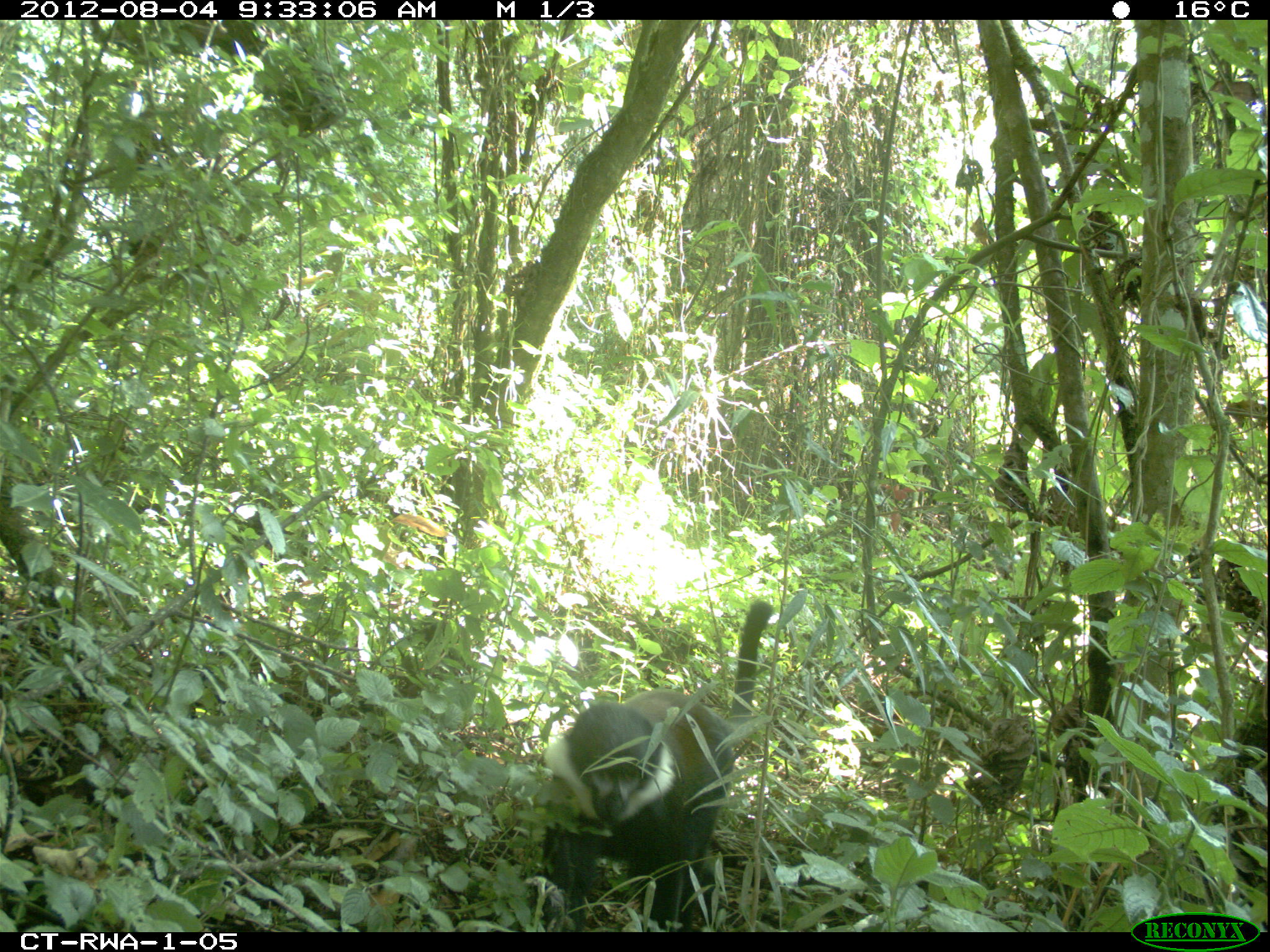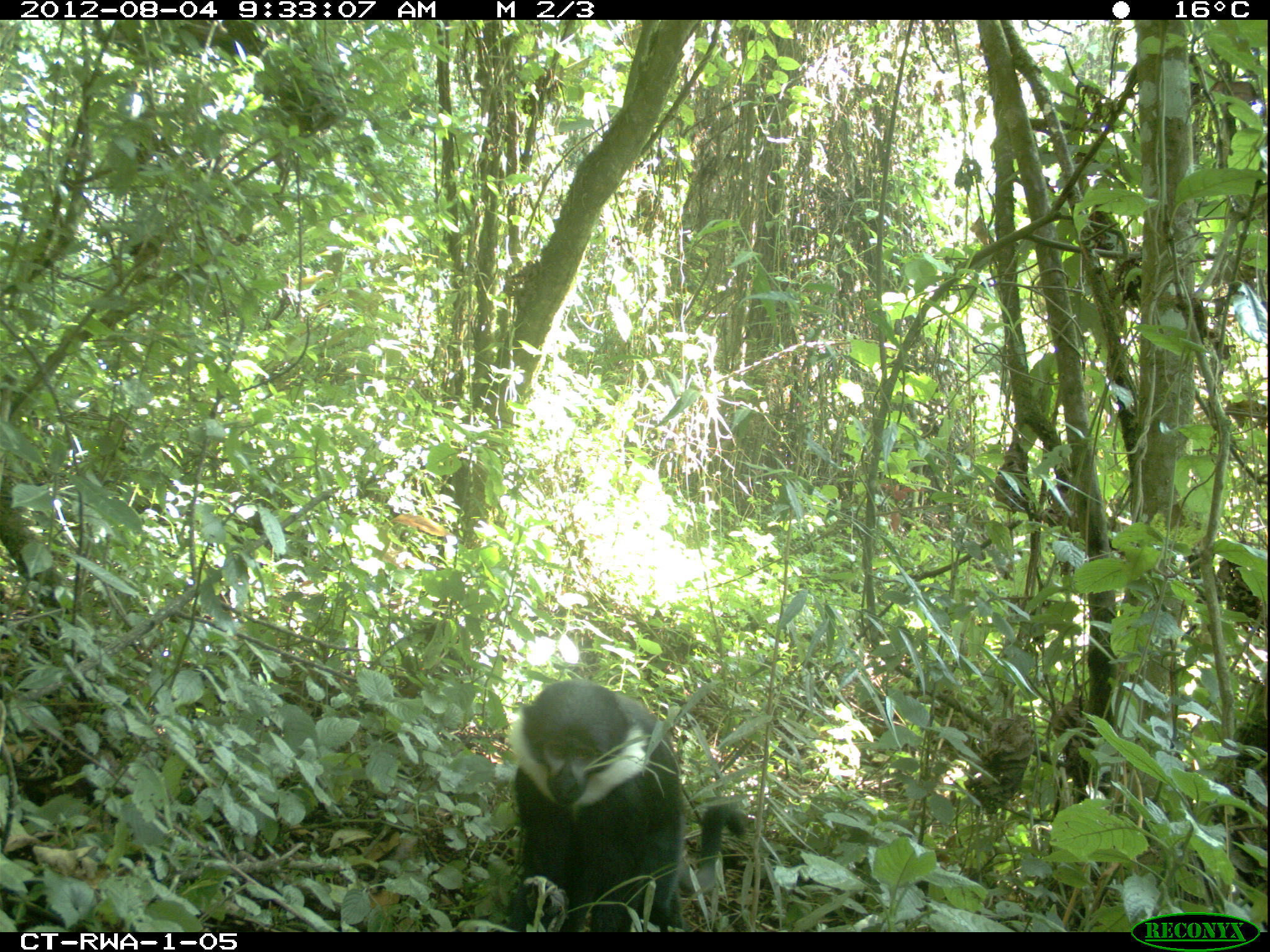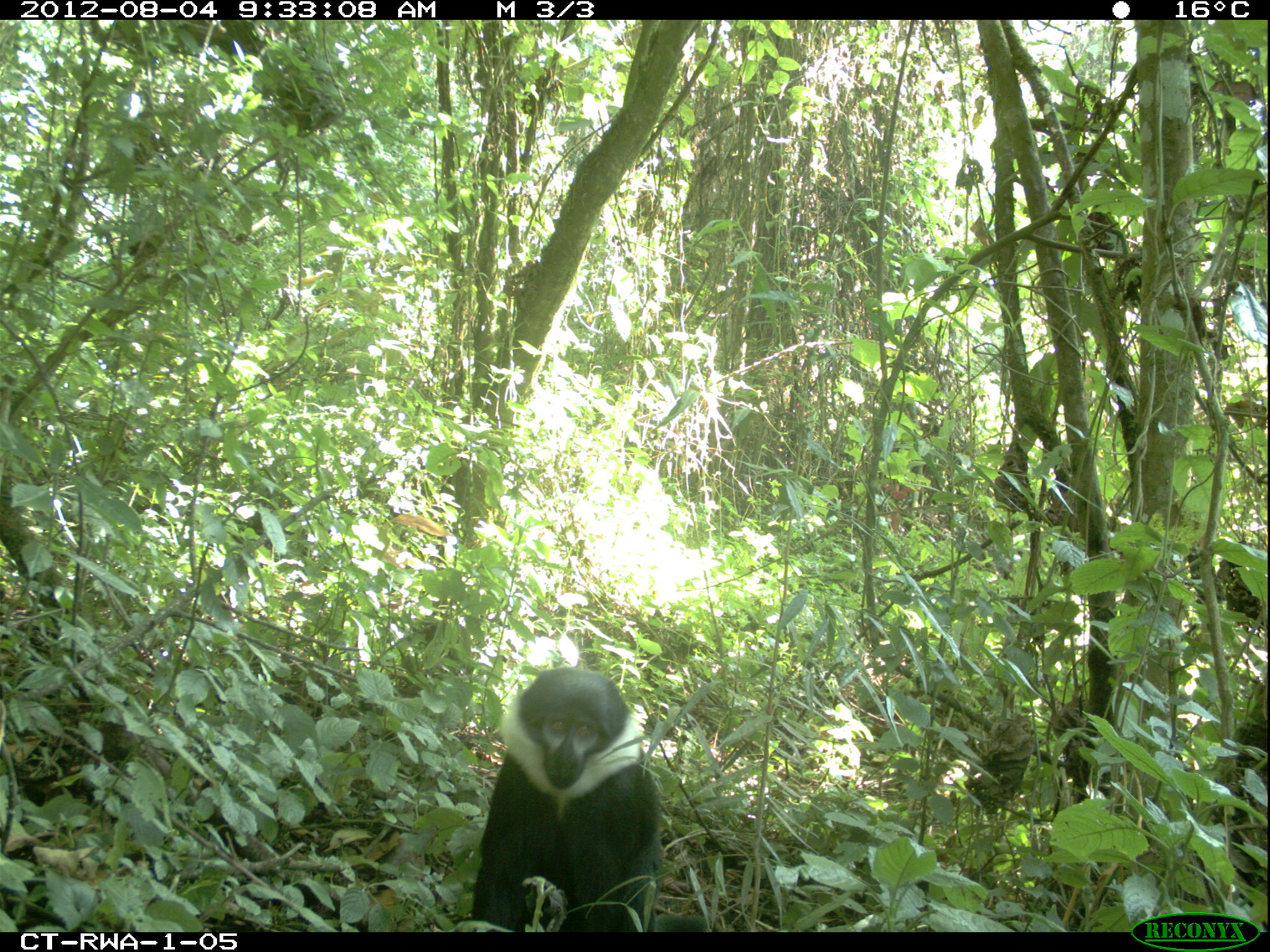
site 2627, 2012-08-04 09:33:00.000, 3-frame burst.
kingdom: Animalia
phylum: Chordata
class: Mammalia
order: Primates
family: Cercopithecidae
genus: Allochrocebus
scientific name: Allochrocebus lhoesti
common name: l'hoest's monkey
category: cercopithecus lhoesti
Cercopithecus lhoesti (l'hoest's monkey) (Allochrocebus lhoesti), count 1.